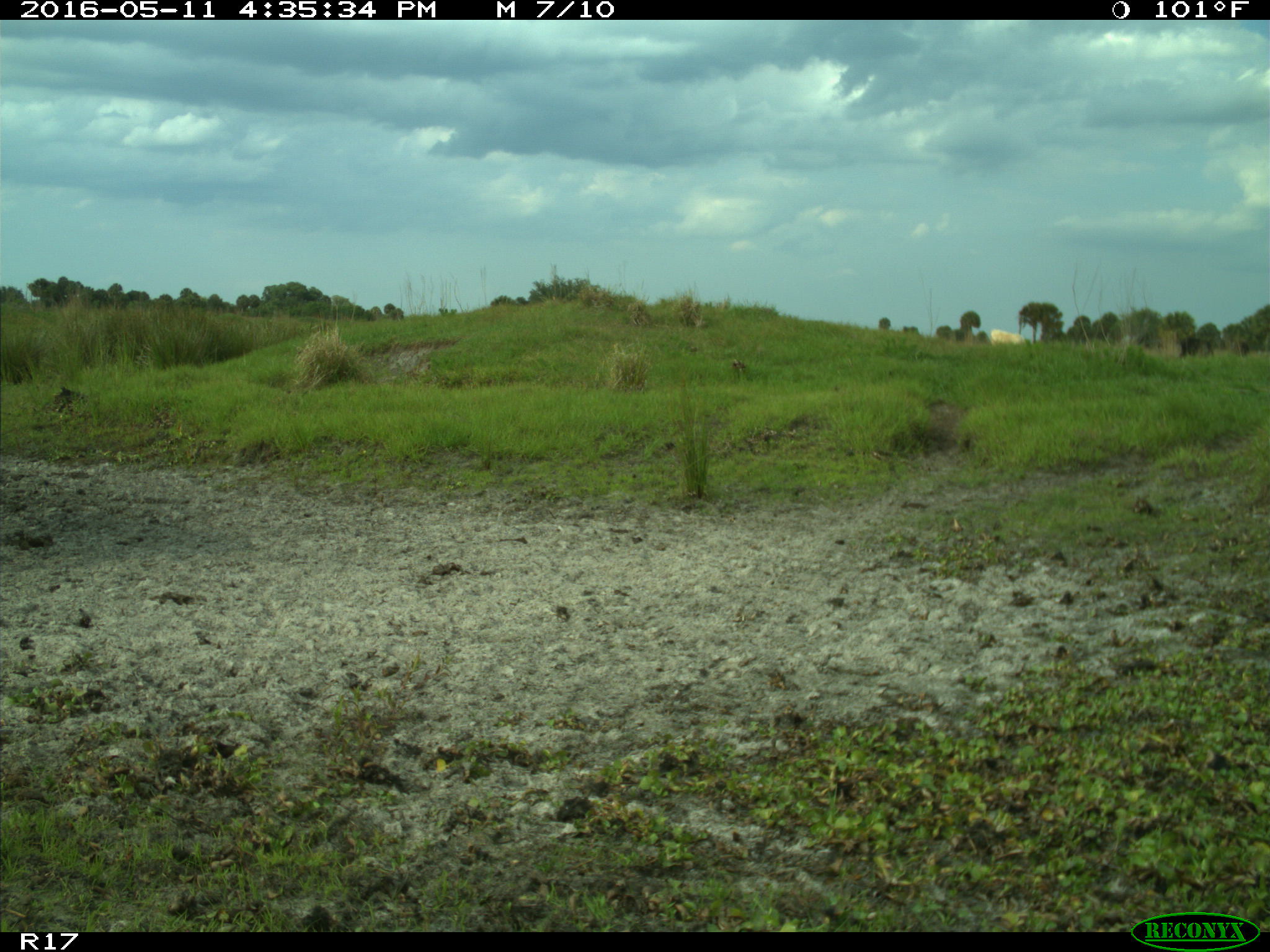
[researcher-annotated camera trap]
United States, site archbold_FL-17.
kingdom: Animalia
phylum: Chordata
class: Mammalia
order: Artiodactyla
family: Bovidae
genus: Bos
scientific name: Bos taurus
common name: domestic cow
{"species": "Bos taurus (domestic cow)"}